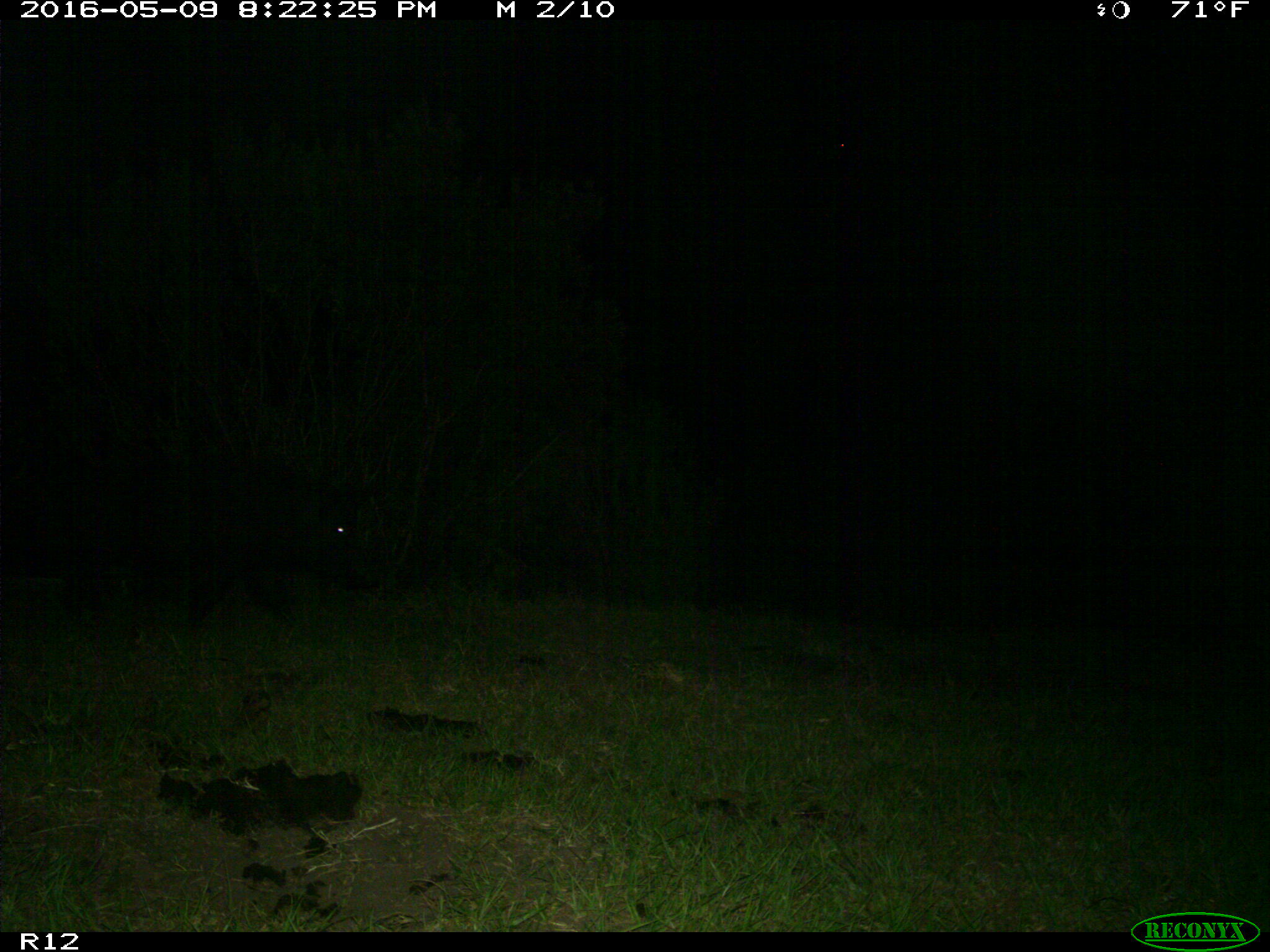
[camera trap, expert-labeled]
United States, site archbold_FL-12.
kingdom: Animalia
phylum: Chordata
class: Mammalia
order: Artiodactyla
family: Suidae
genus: Sus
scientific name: Sus scrofa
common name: wild boar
Sus scrofa (wild boar).